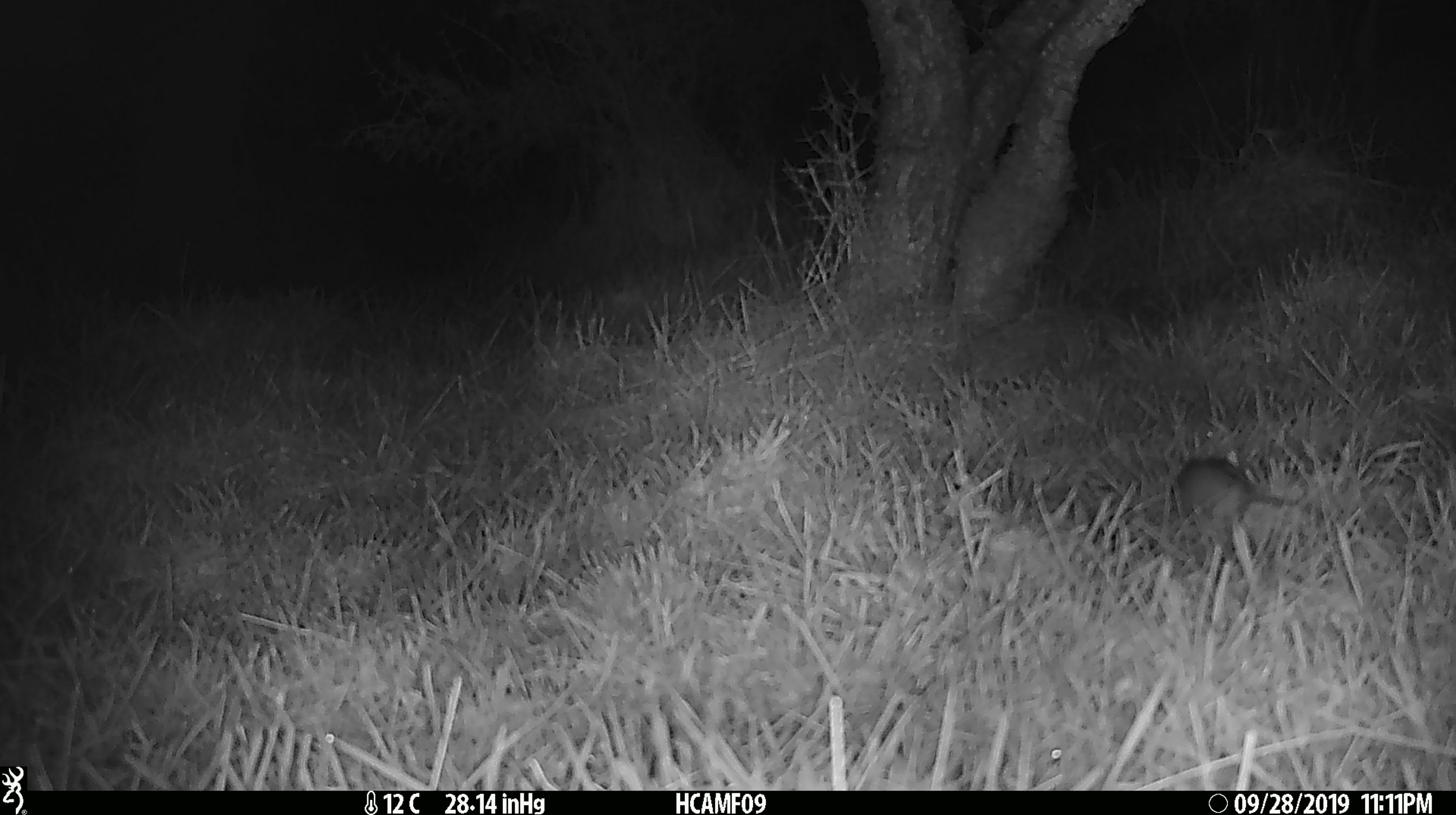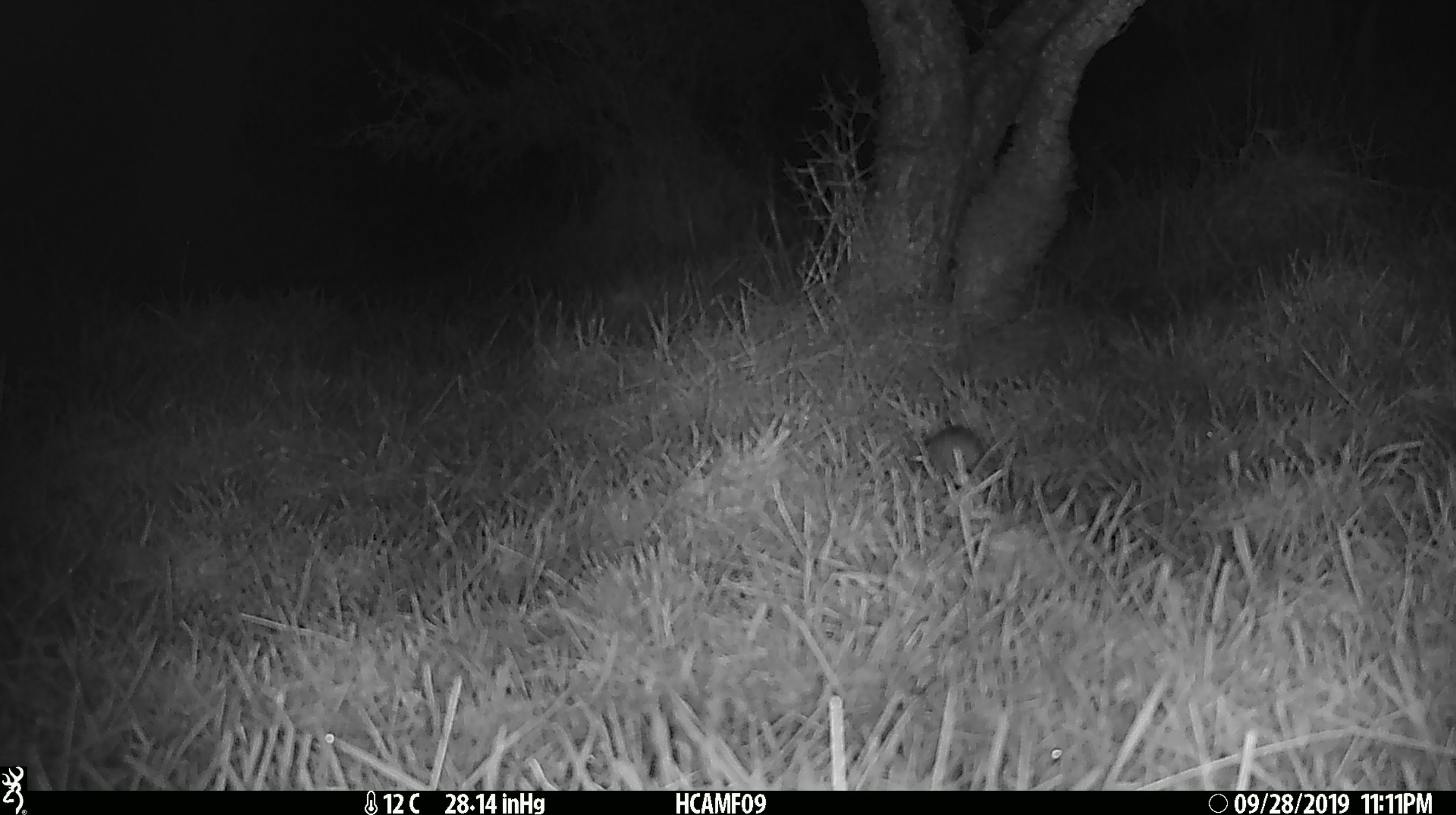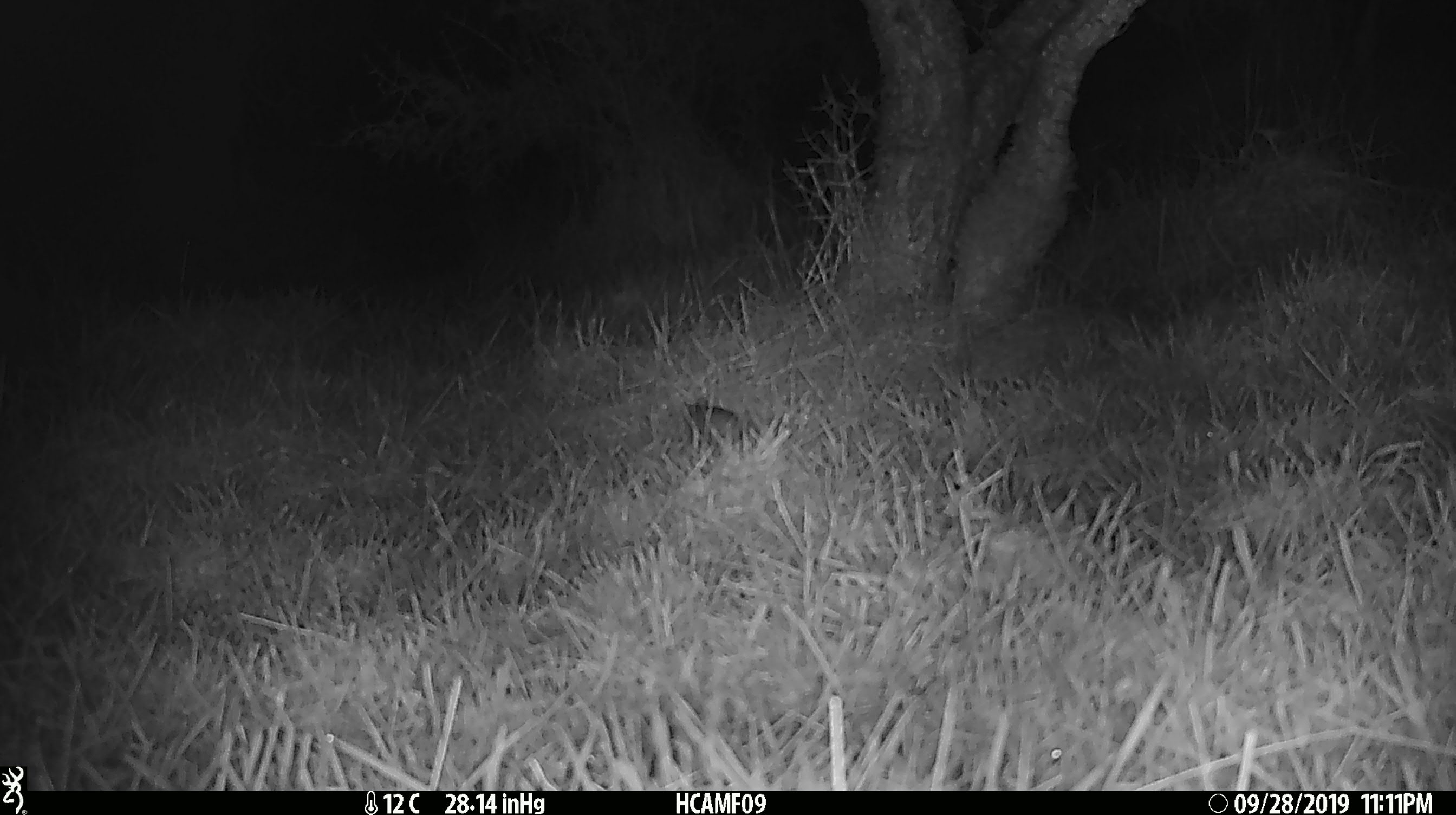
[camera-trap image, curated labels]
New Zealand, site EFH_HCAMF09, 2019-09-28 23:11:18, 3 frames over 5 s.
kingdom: Animalia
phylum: Chordata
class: Mammalia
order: Rodentia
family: Muridae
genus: Mus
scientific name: Mus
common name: mouse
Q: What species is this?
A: Mouse (Mus).